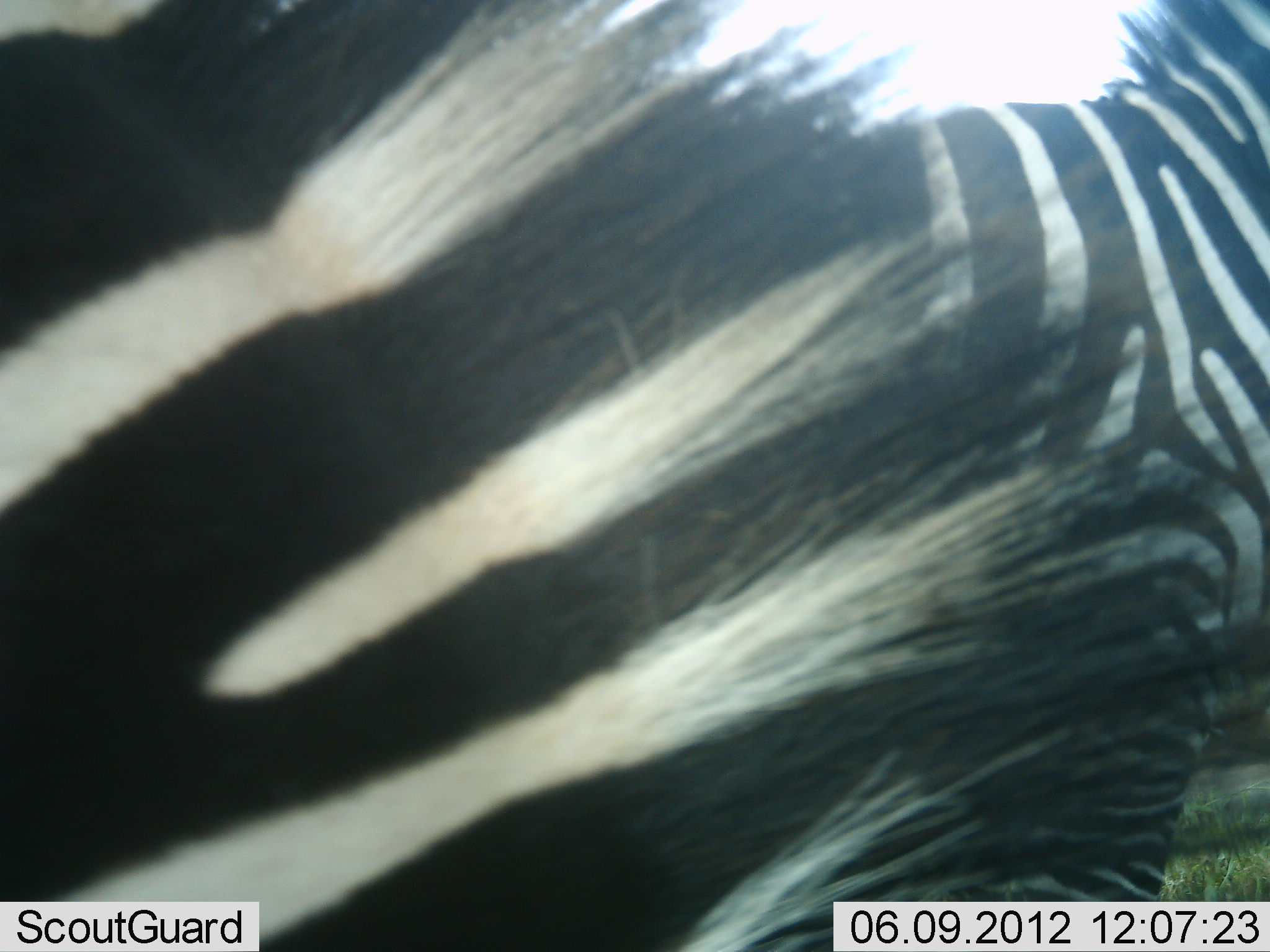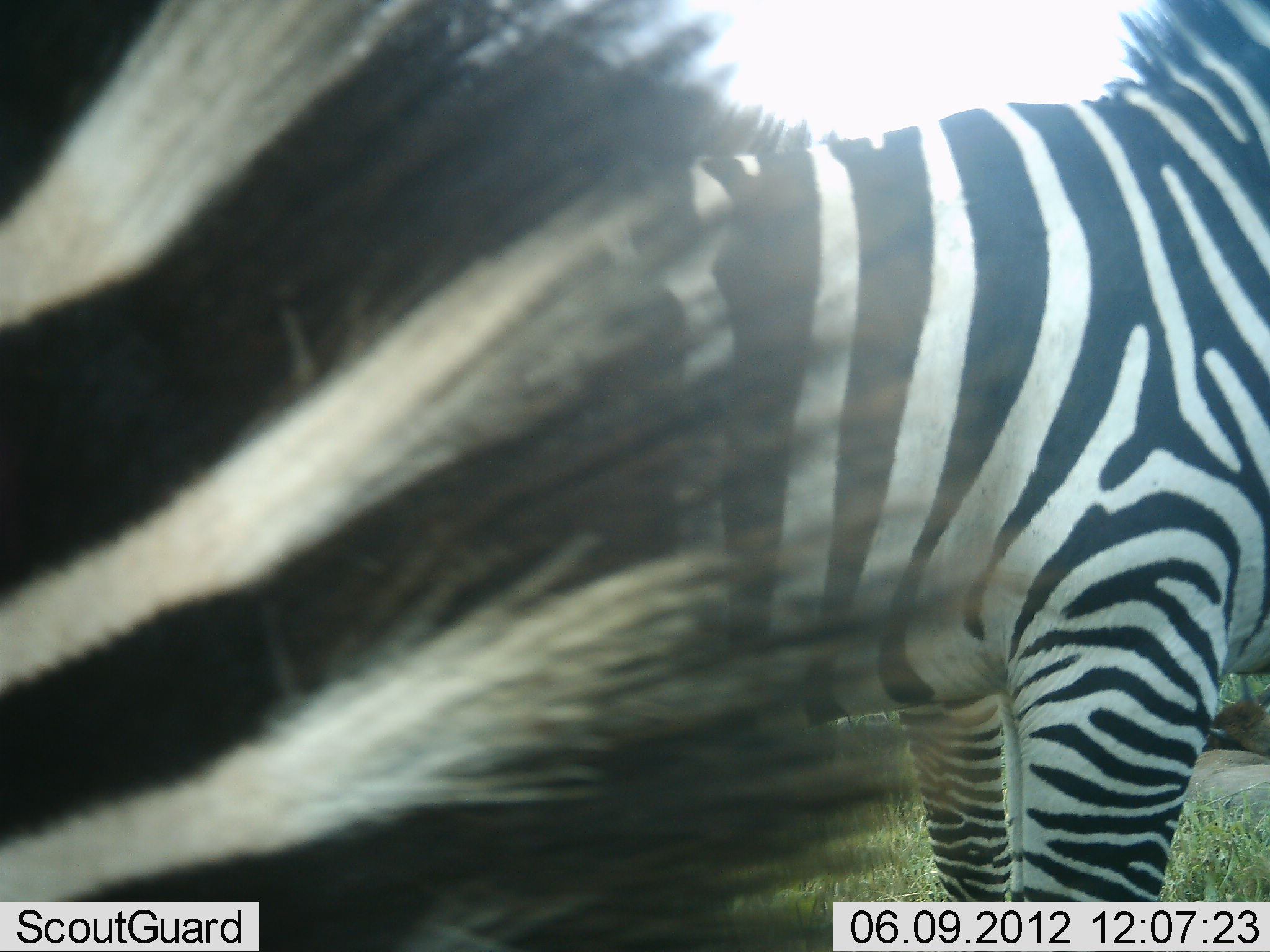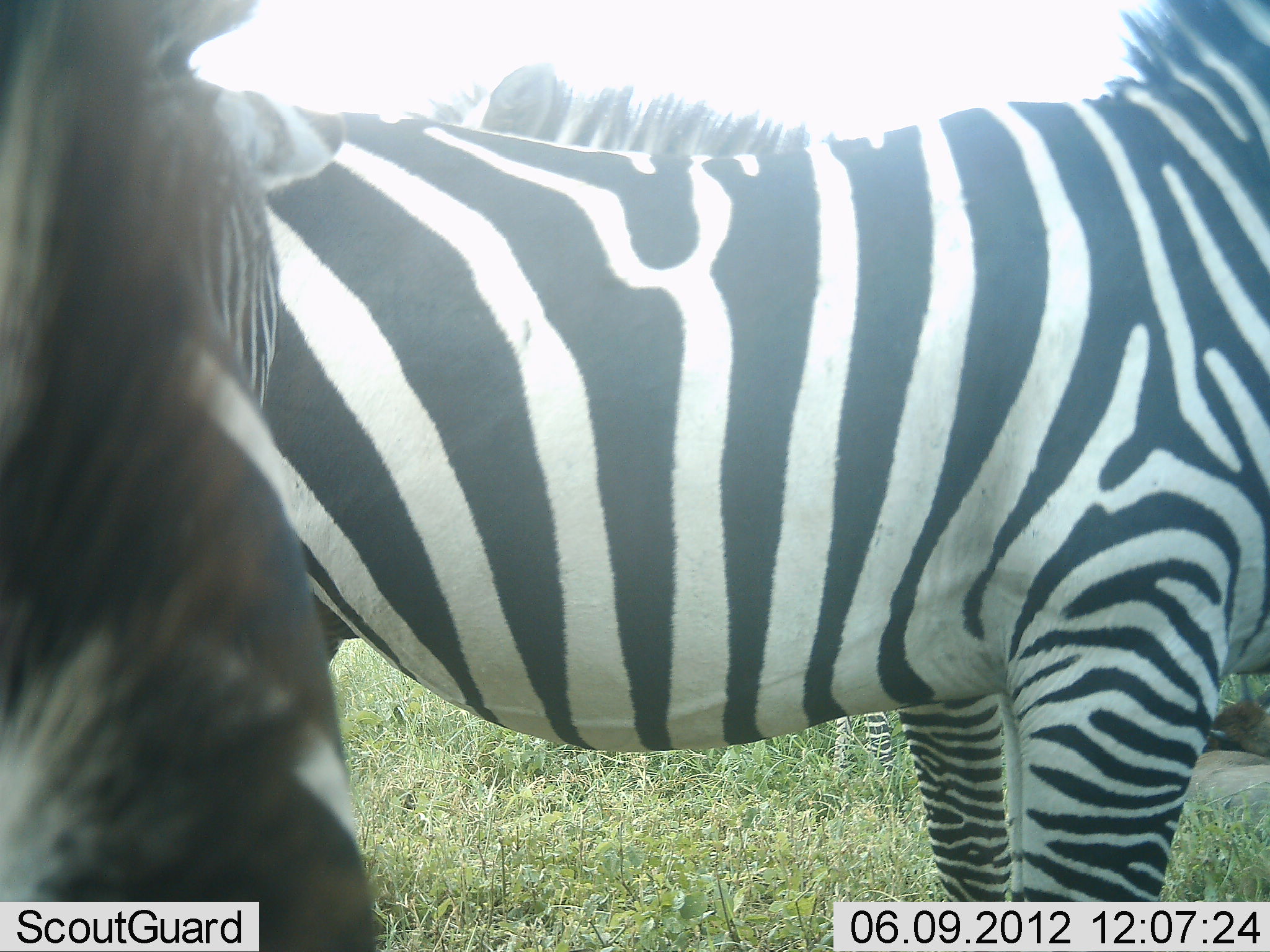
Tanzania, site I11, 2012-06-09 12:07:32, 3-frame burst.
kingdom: Animalia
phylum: Chordata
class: Mammalia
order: Perissodactyla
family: Equidae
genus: Equus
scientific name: Equus quagga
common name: plains zebra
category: zebra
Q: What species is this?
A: Zebra (plains zebra) (Equus quagga).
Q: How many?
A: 2.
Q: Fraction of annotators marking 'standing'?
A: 100%.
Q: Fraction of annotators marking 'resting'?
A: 0%.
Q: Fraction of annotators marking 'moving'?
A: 36%.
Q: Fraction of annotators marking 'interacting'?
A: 0%.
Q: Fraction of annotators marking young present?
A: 0%.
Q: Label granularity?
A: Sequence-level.